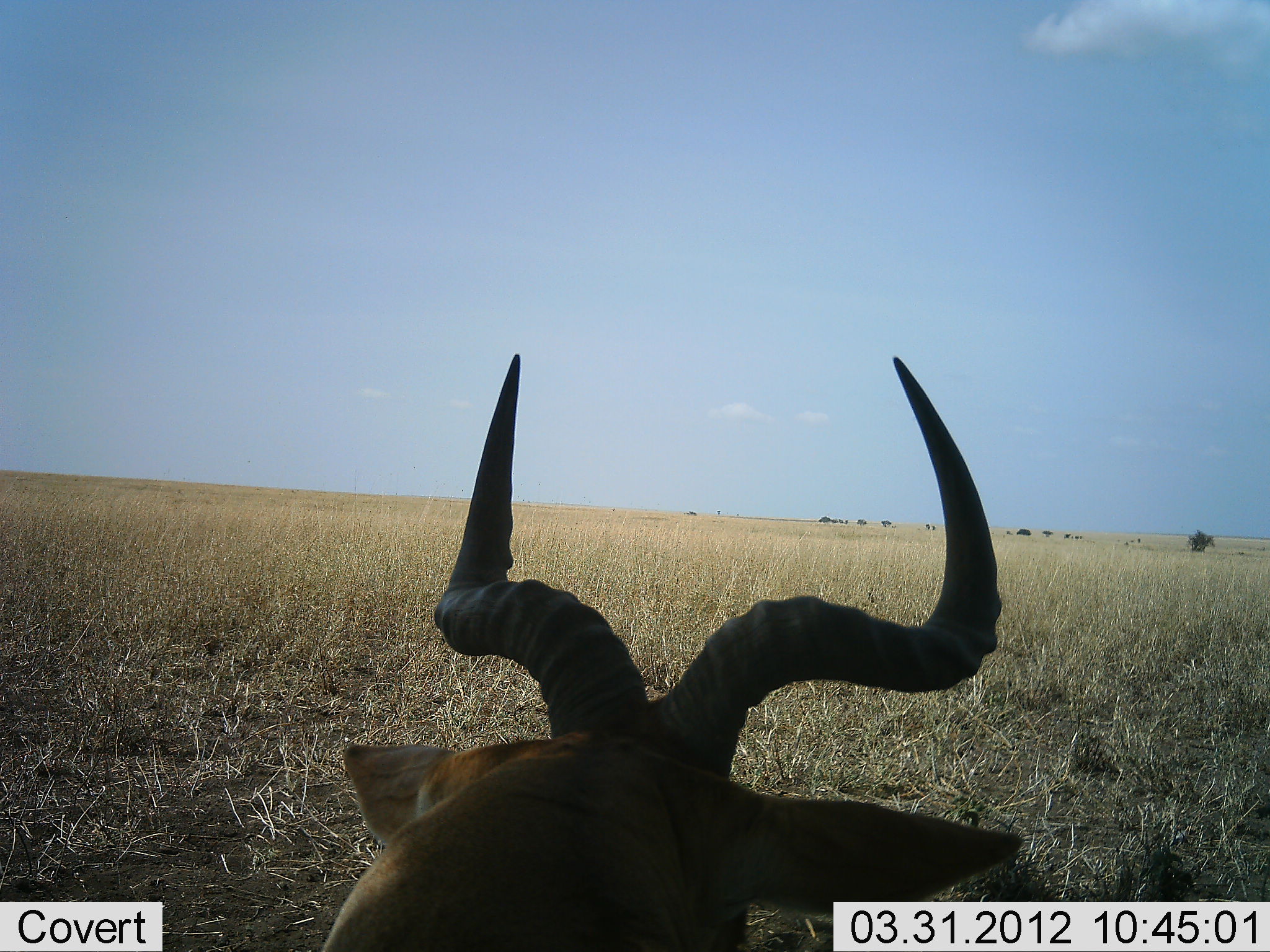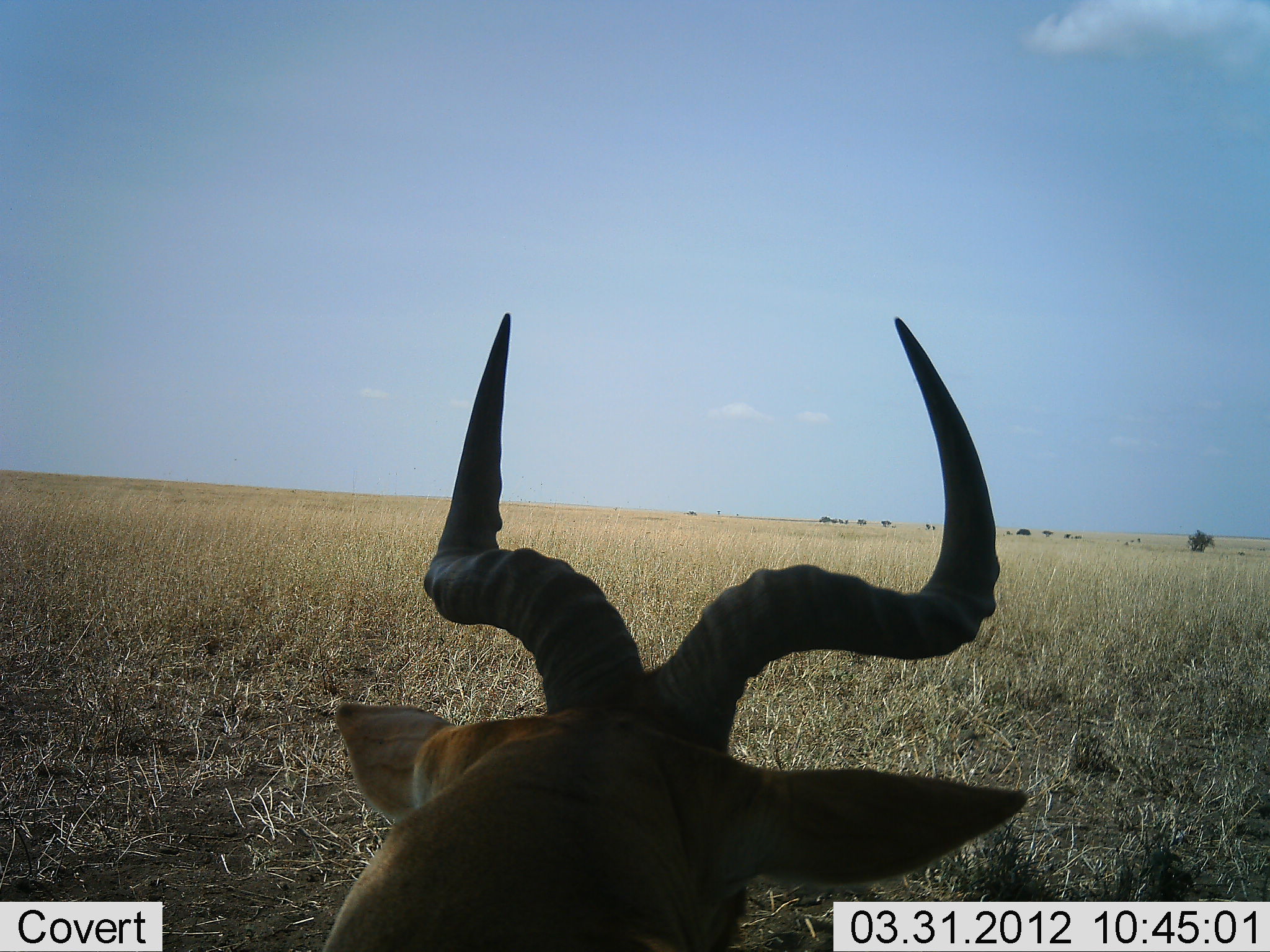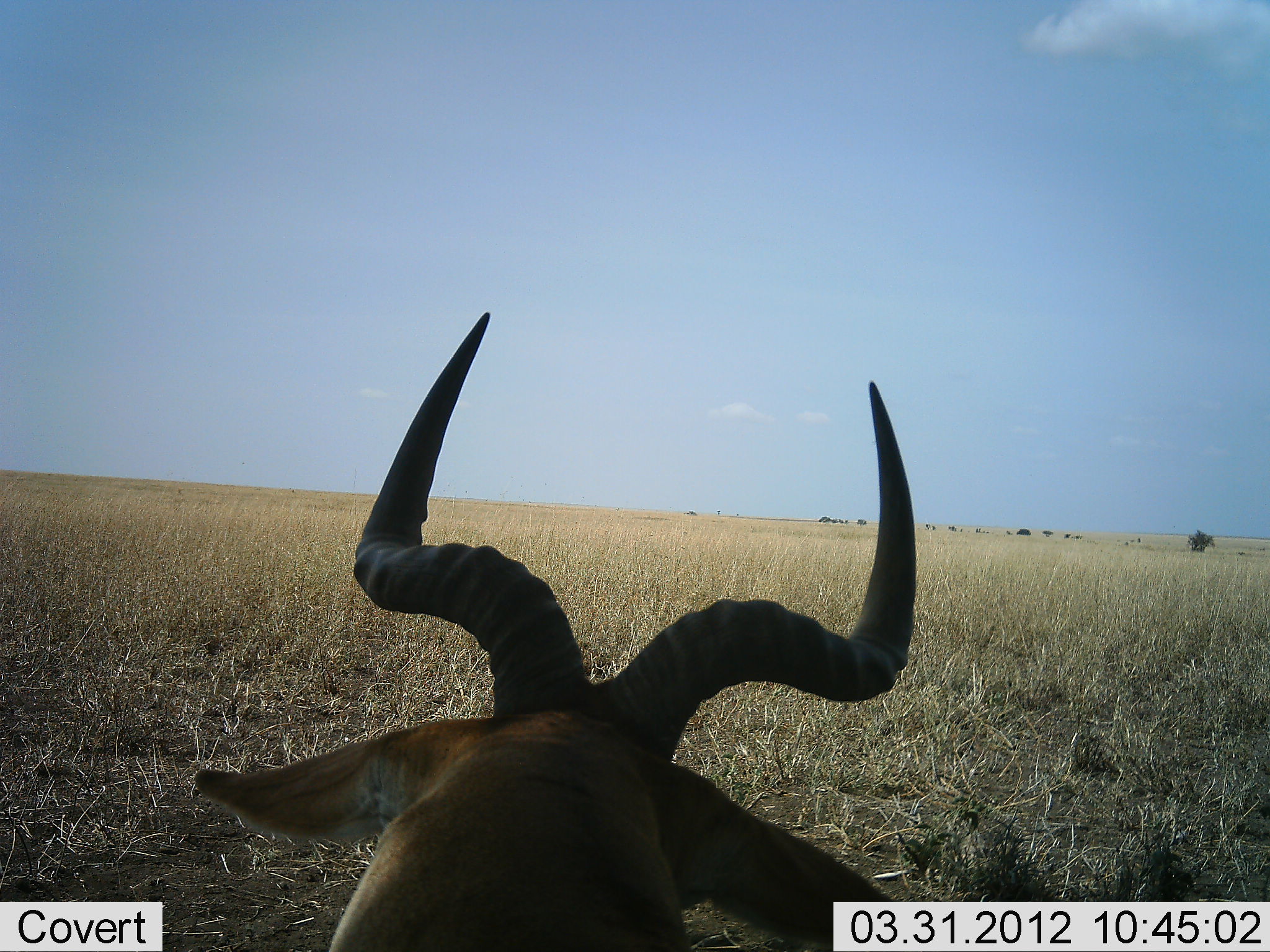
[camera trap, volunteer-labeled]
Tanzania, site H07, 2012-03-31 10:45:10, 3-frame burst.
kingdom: Animalia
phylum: Chordata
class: Mammalia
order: Artiodactyla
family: Bovidae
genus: Alcelaphus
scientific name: Alcelaphus buselaphus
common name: hartebeest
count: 1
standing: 35%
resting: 65%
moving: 0%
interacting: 0%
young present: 0%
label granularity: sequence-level